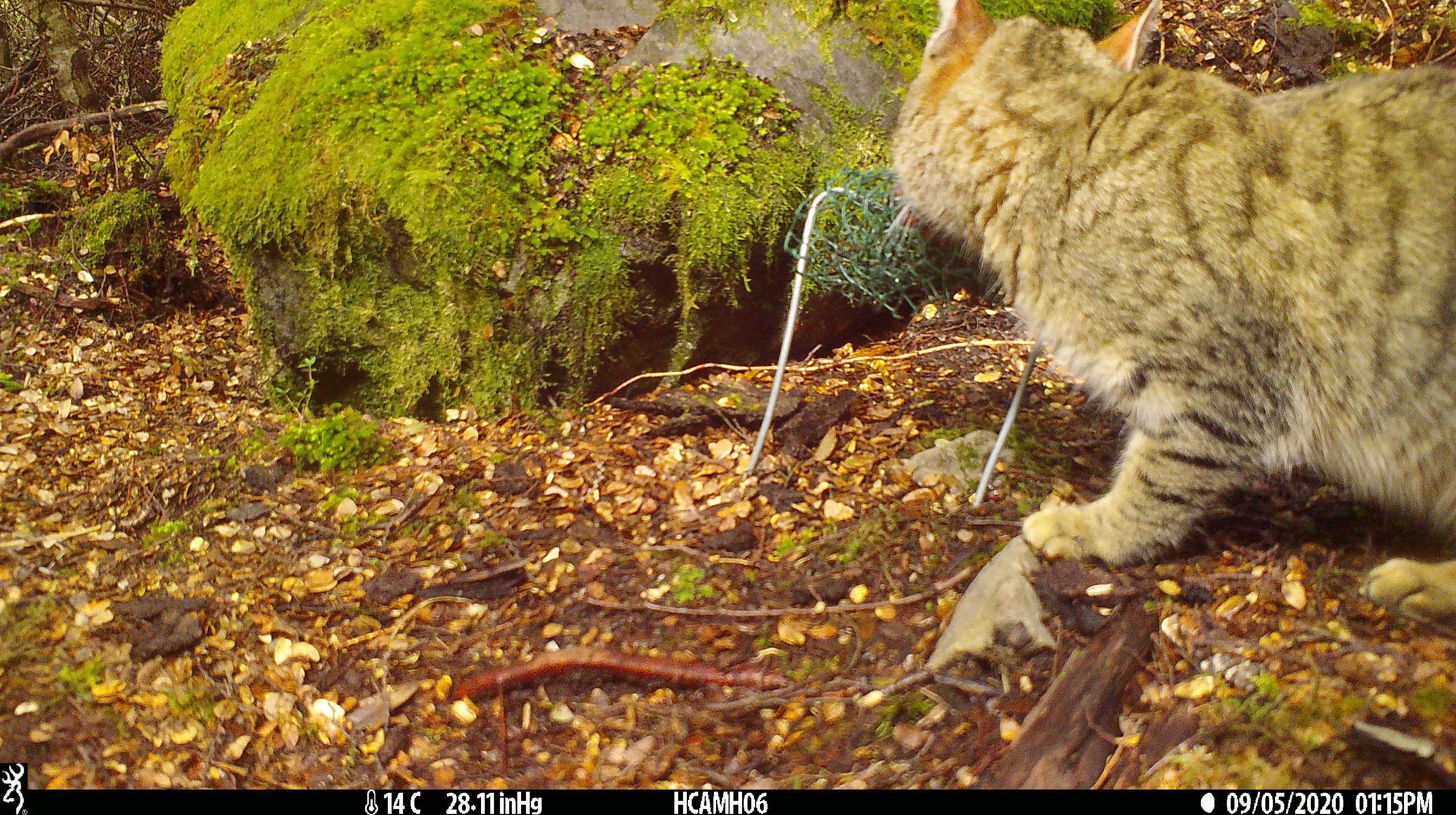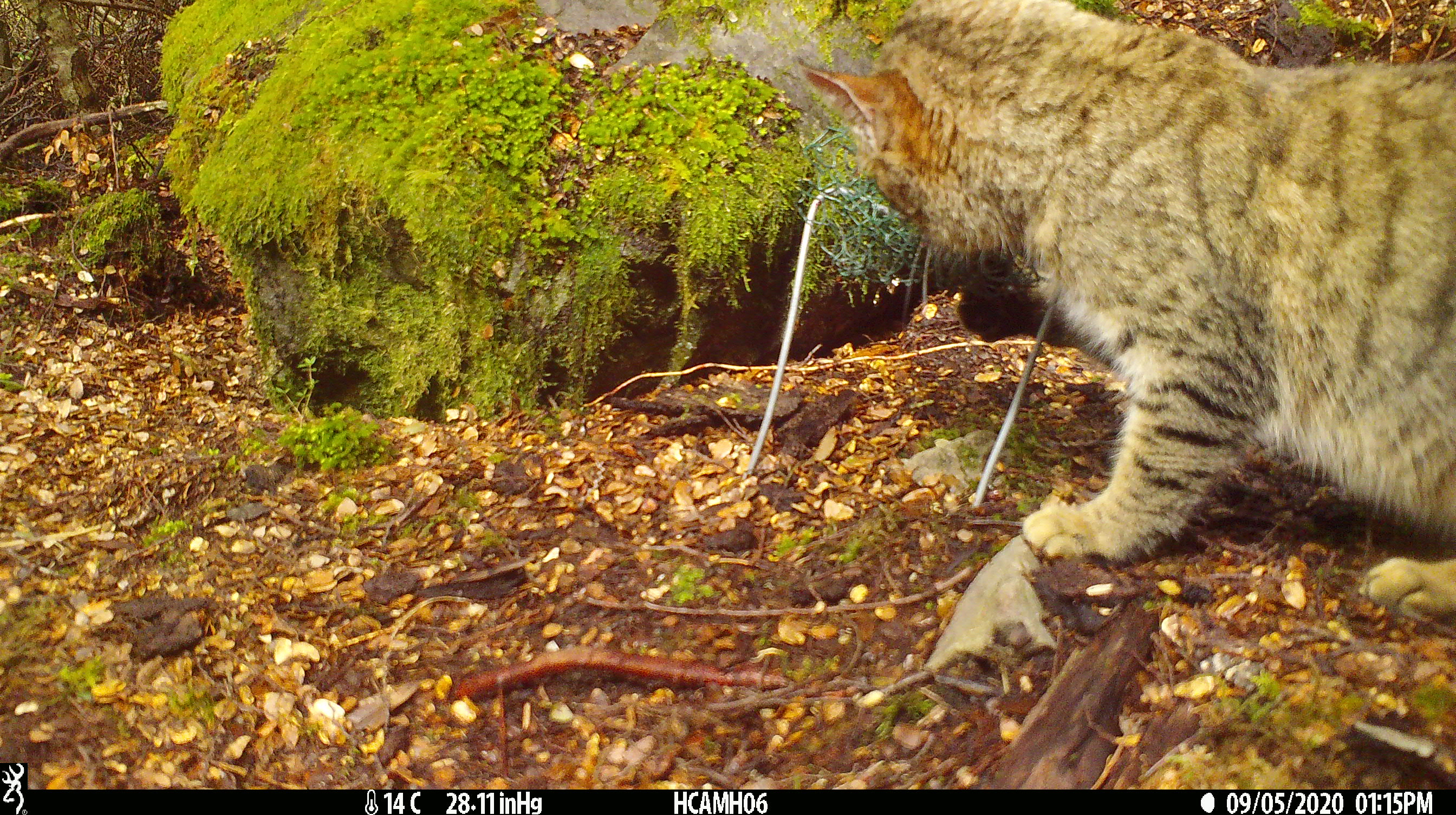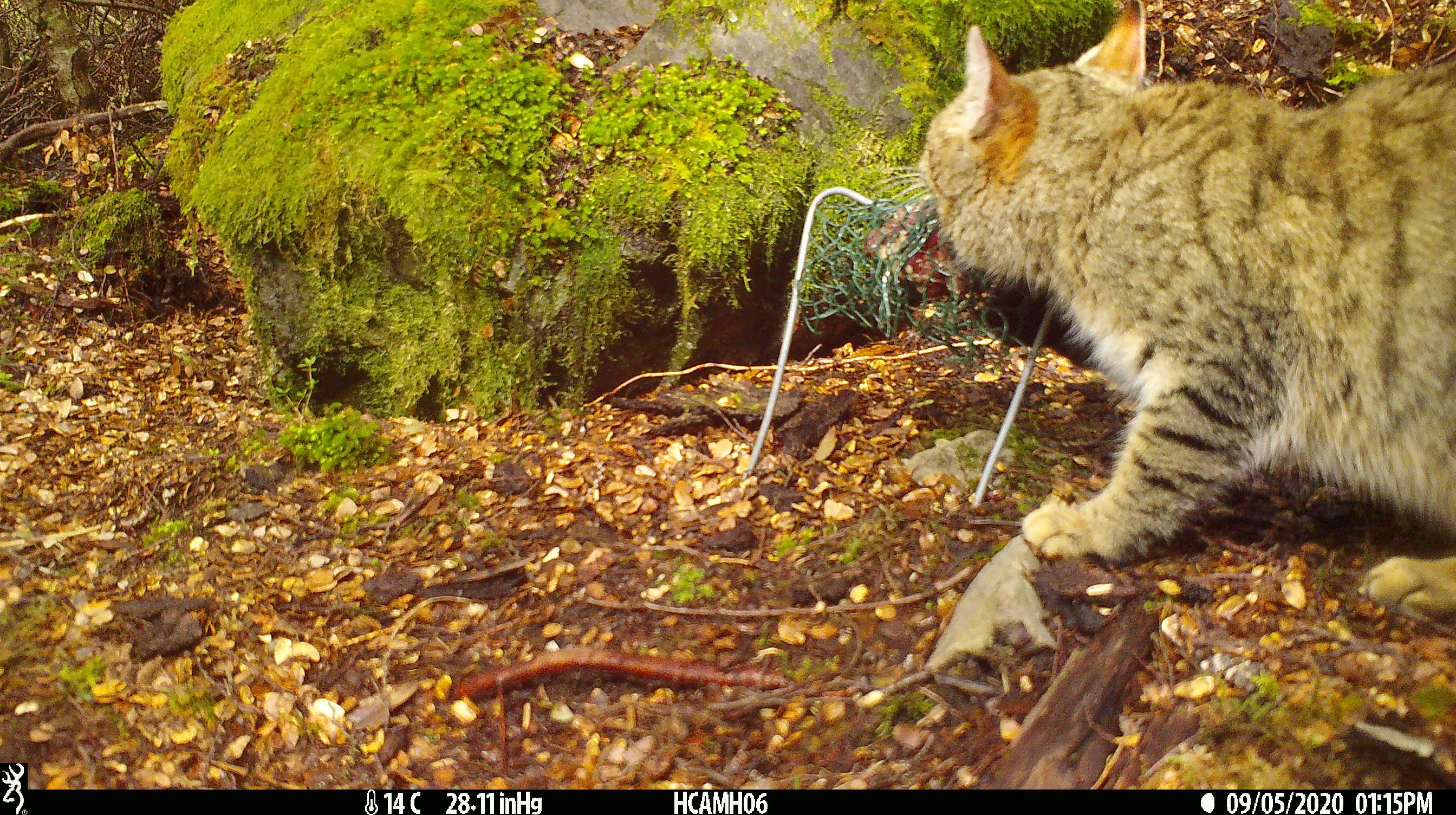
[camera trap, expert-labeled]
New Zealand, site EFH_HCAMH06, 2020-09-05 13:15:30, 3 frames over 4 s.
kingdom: Animalia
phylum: Chordata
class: Mammalia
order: Carnivora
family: Felidae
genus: Felis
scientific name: Felis catus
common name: domestic cat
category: cat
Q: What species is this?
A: Cat (domestic cat) (Felis catus).